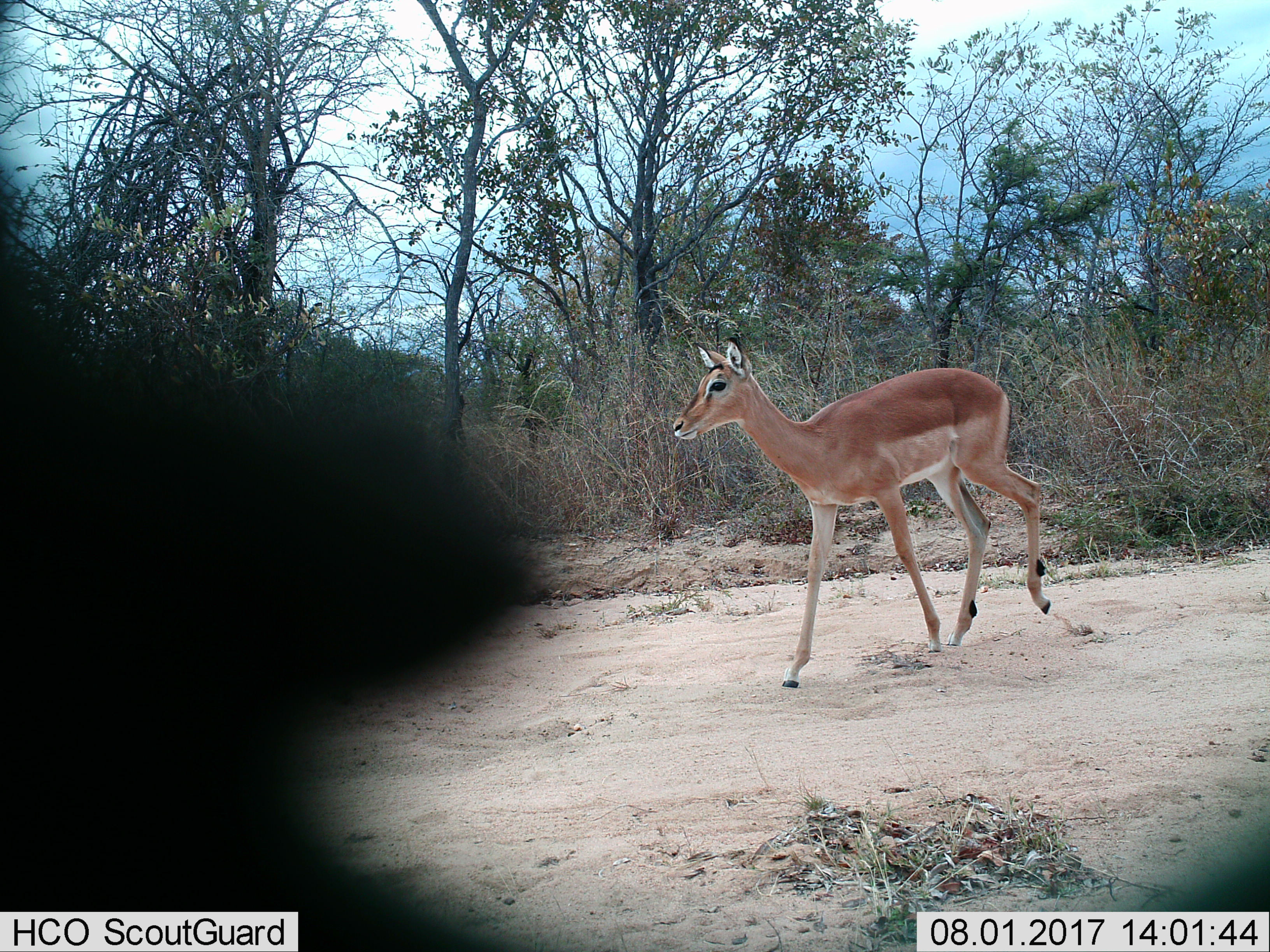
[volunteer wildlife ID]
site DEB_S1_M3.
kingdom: Animalia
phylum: Chordata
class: Mammalia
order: Artiodactyla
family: Bovidae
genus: Aepyceros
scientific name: Aepyceros melampus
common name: impala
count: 1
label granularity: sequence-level